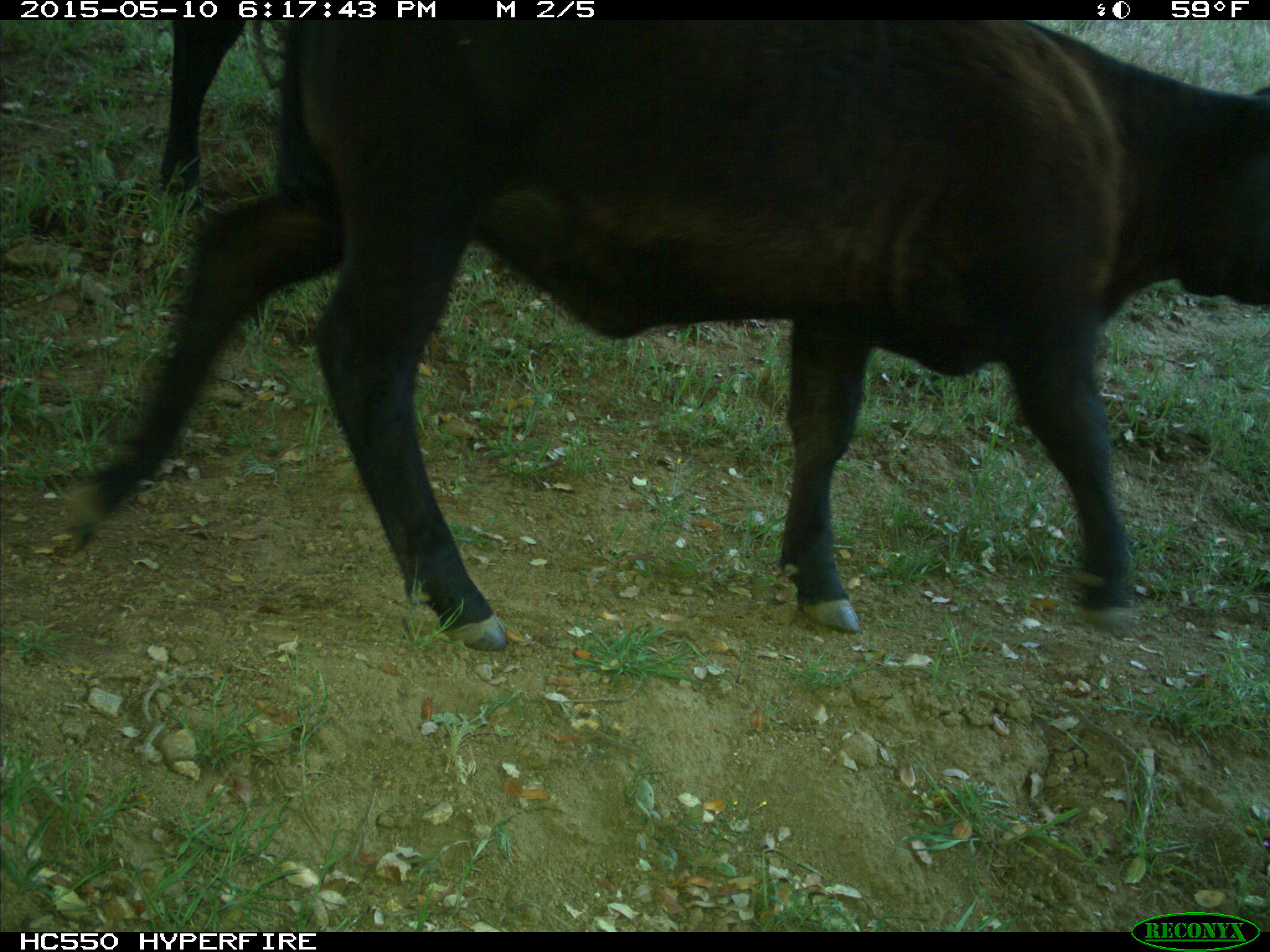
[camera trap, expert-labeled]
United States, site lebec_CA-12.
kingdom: Animalia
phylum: Chordata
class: Mammalia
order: Artiodactyla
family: Bovidae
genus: Bos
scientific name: Bos taurus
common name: domestic cow